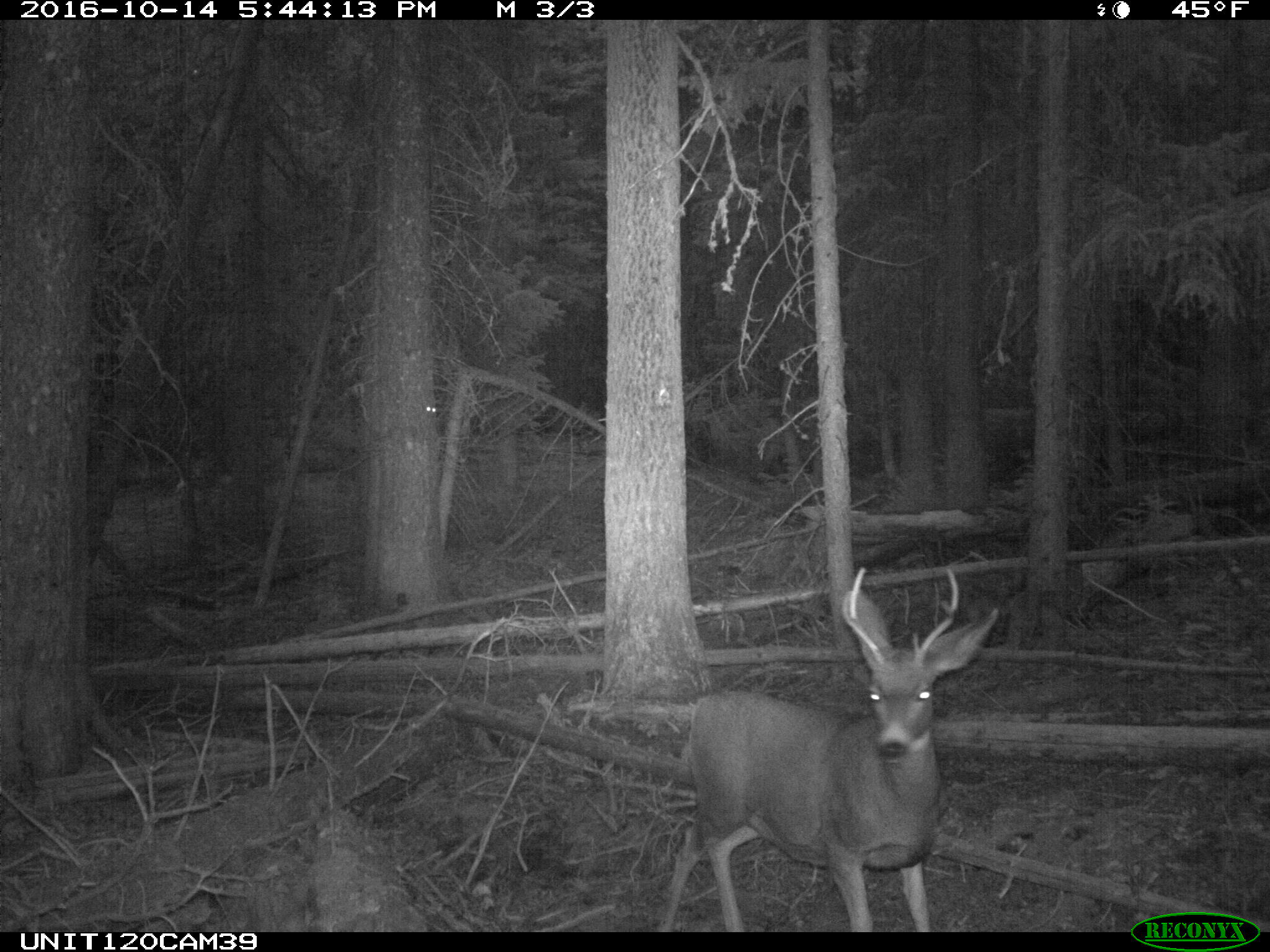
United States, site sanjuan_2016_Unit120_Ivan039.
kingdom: Animalia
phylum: Chordata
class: Mammalia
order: Artiodactyla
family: Cervidae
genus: Odocoileus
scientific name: Odocoileus hemionus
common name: mule deer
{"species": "Odocoileus hemionus (mule deer)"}